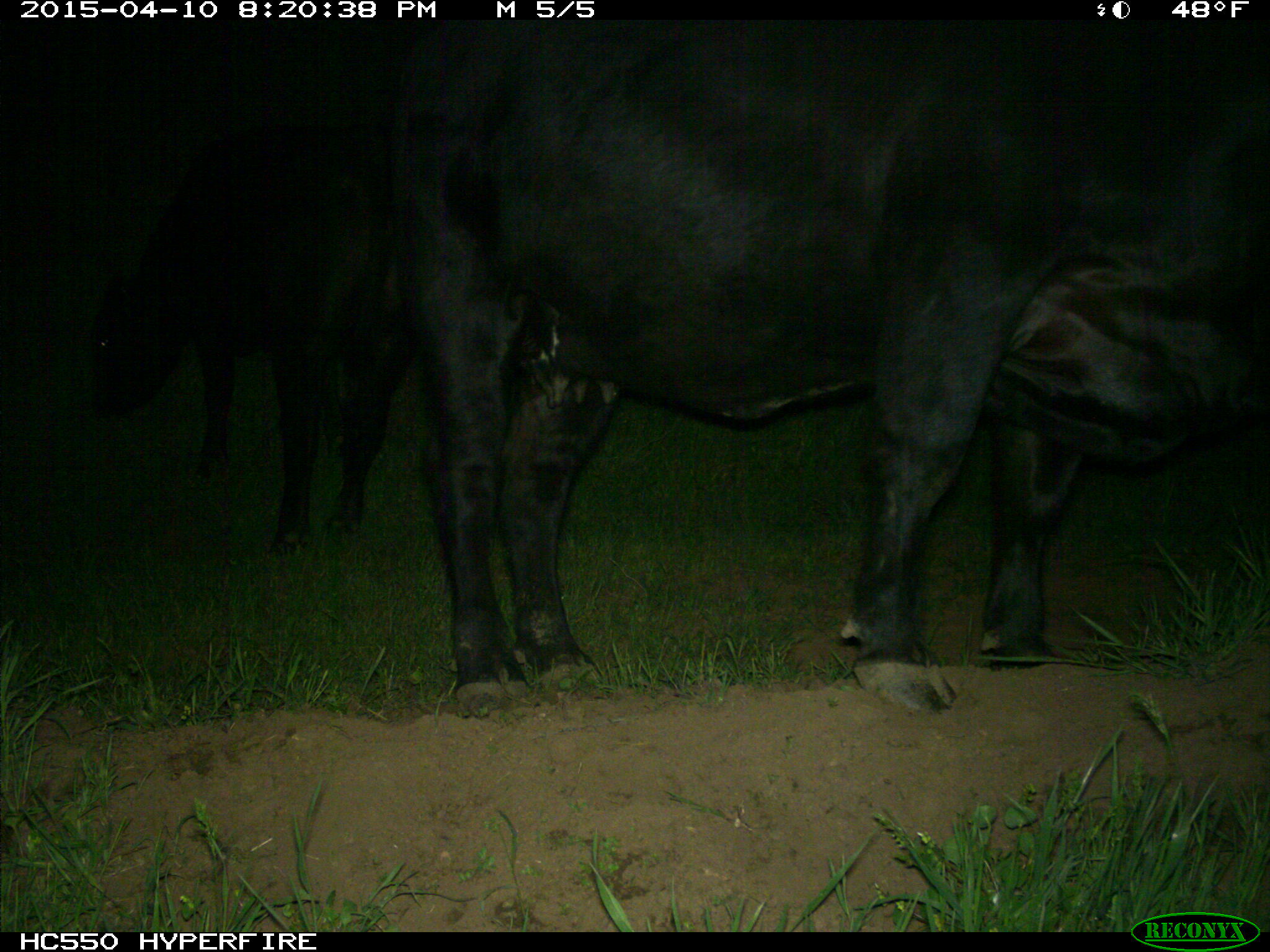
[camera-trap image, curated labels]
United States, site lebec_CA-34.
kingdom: Animalia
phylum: Chordata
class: Mammalia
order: Artiodactyla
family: Bovidae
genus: Bos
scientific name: Bos taurus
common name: domestic cow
Bos taurus (domestic cow).